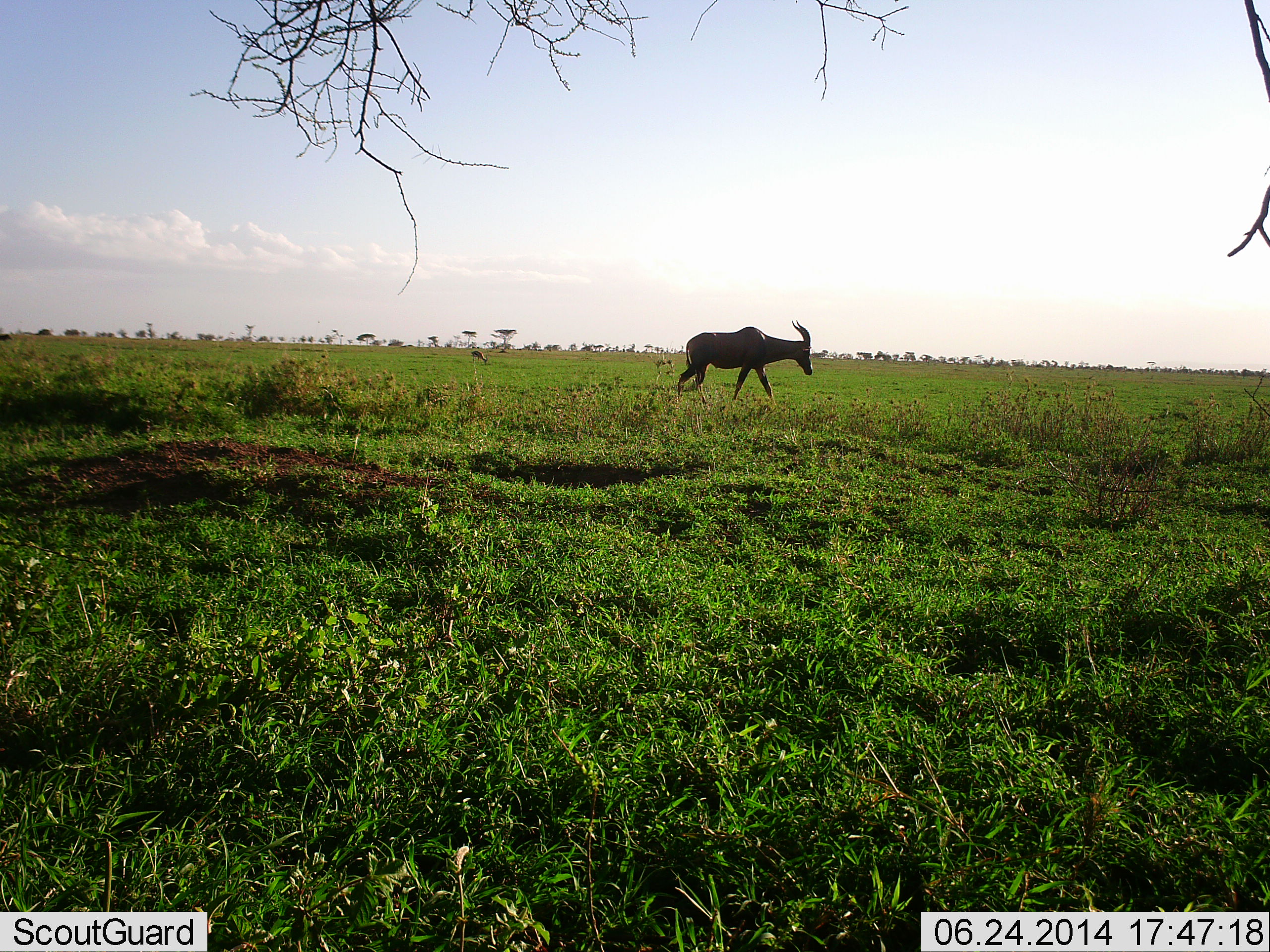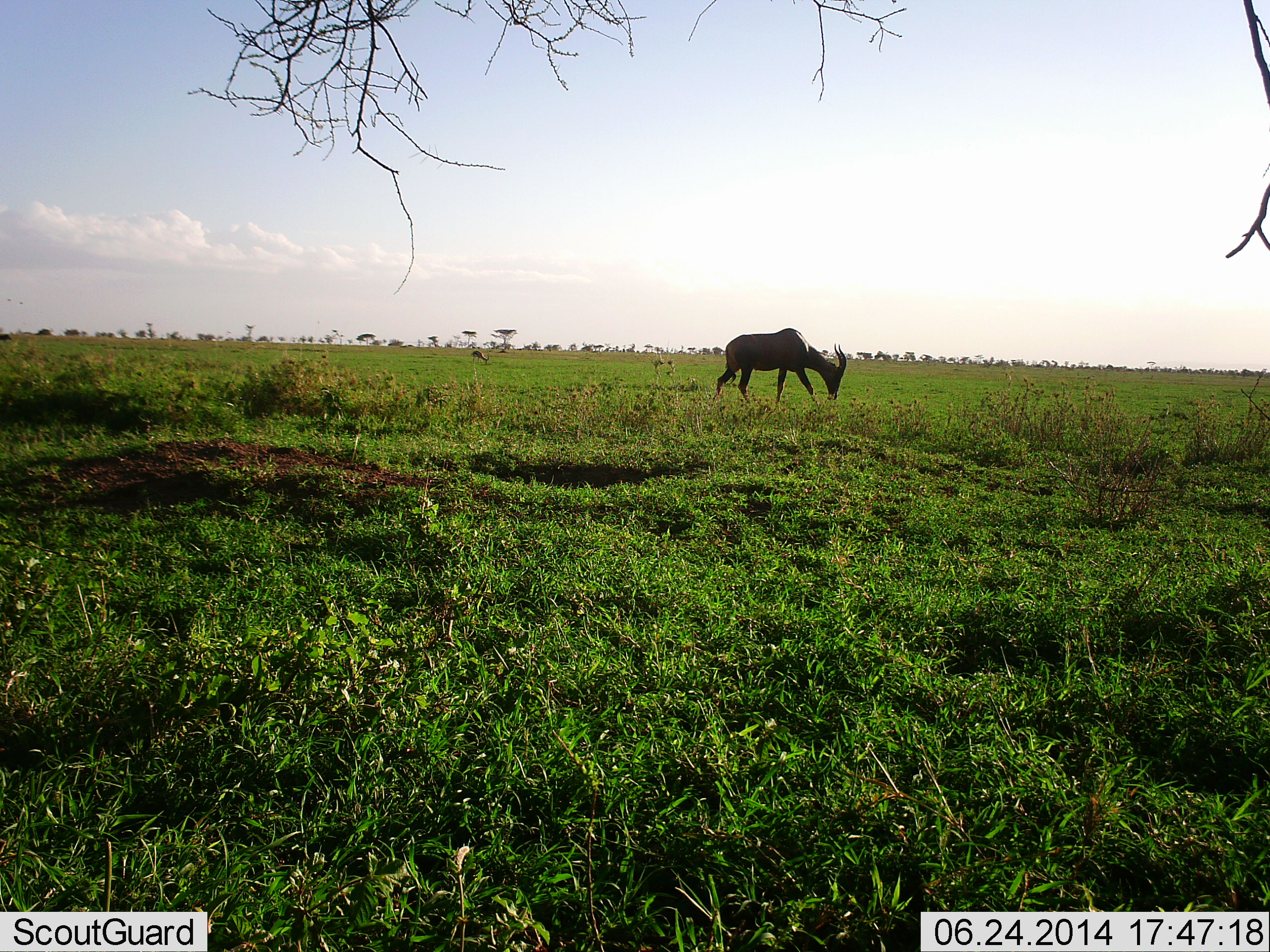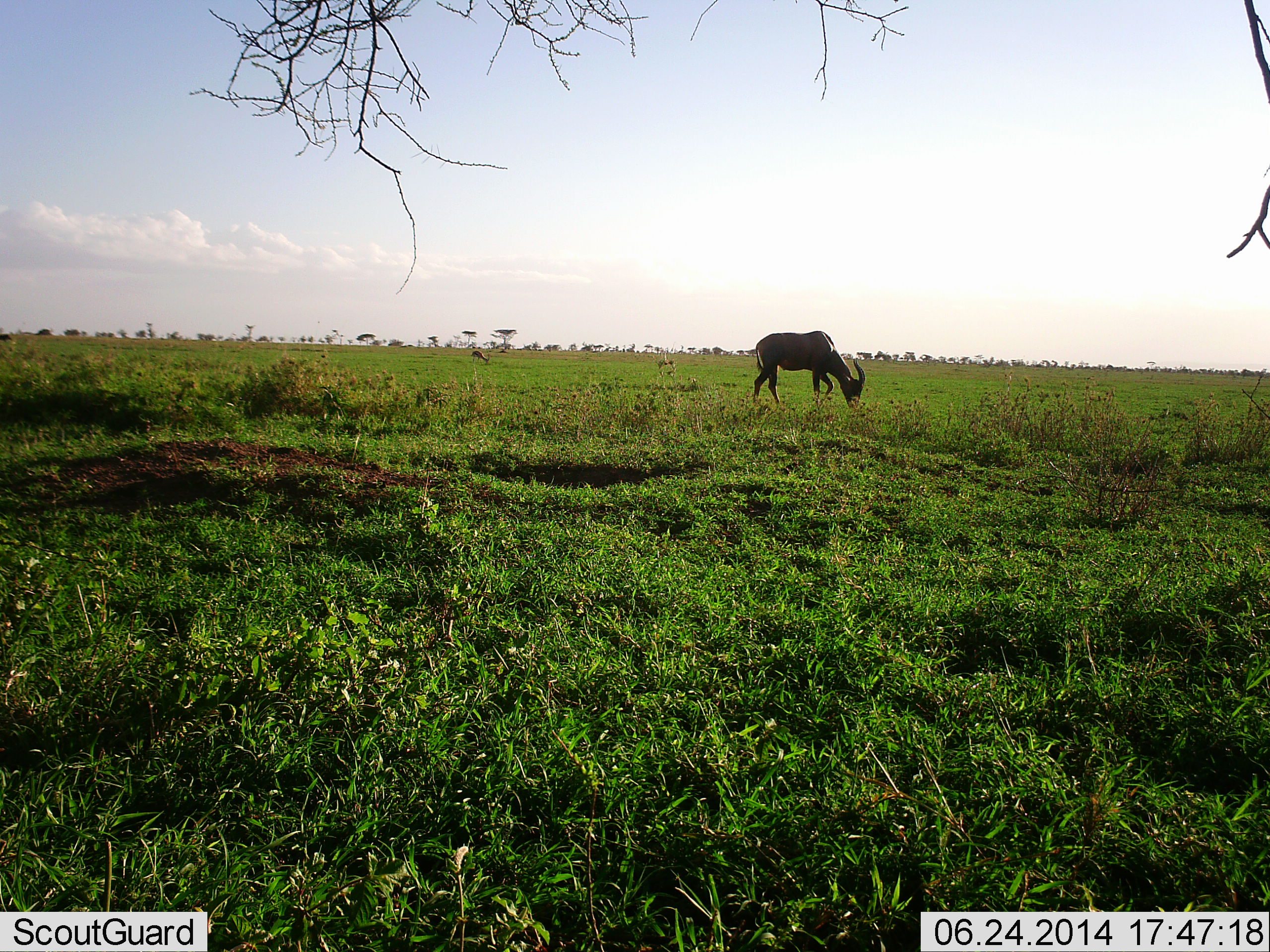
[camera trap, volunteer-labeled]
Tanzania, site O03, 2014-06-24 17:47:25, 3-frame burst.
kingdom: Animalia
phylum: Chordata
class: Mammalia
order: Artiodactyla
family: Bovidae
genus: Damaliscus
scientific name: Damaliscus lunatus jimela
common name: topi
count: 1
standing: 14%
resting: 0%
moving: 45%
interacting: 0%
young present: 0%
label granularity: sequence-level